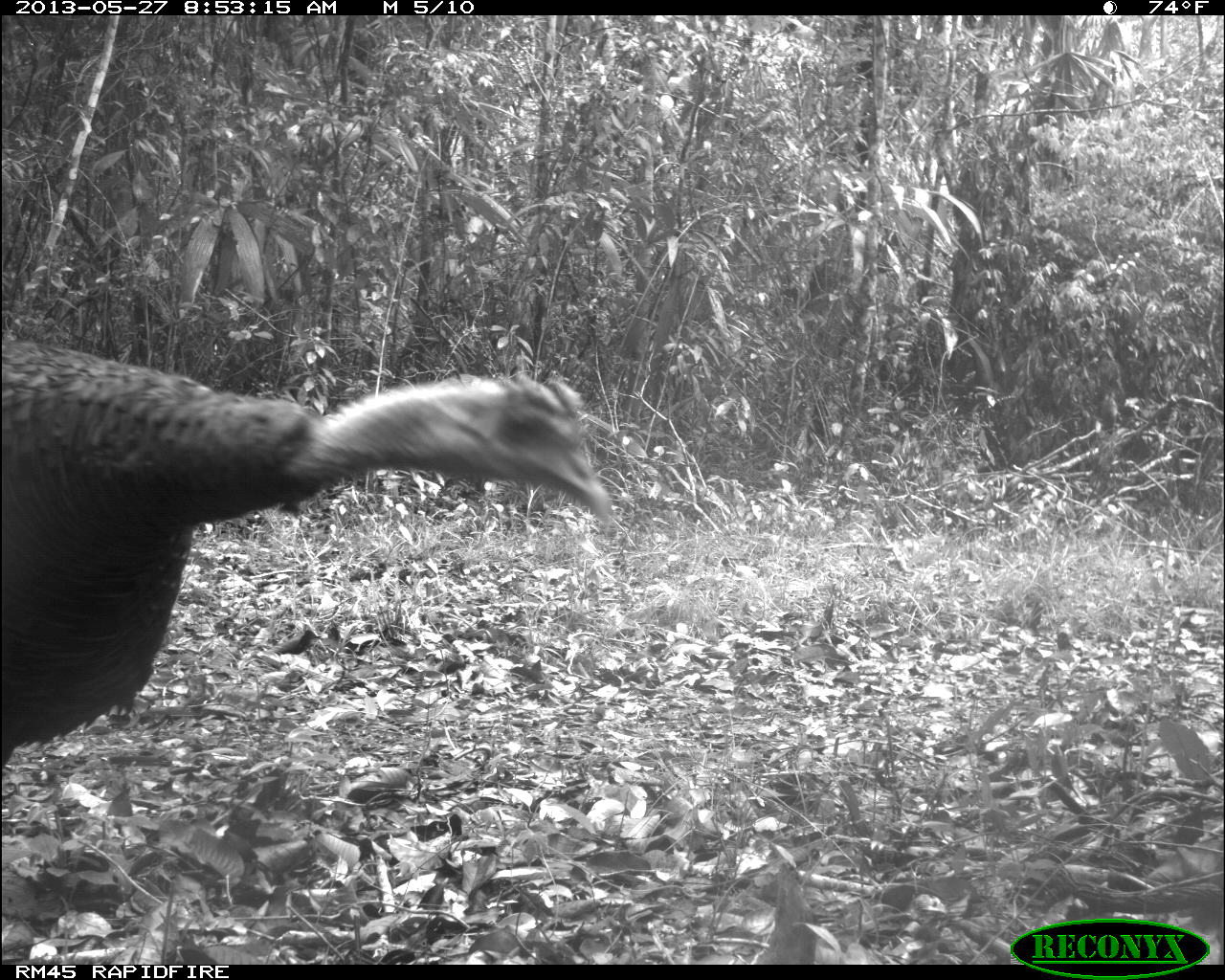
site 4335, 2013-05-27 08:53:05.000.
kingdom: Animalia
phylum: Chordata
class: Aves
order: Galliformes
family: Phasianidae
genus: Meleagris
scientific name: Meleagris ocellata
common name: ocellated turkey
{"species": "Meleagris ocellata (ocellated turkey)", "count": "2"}